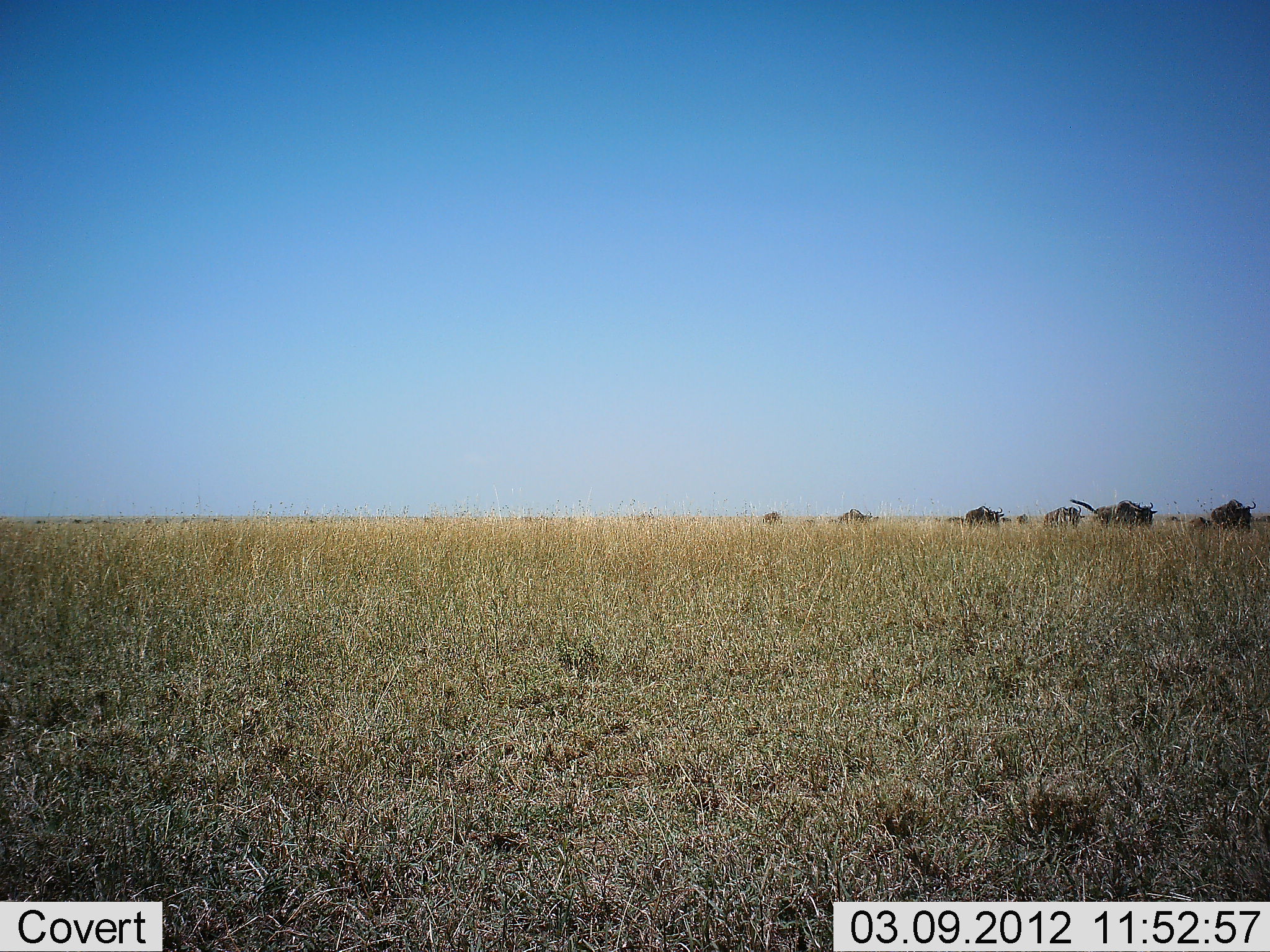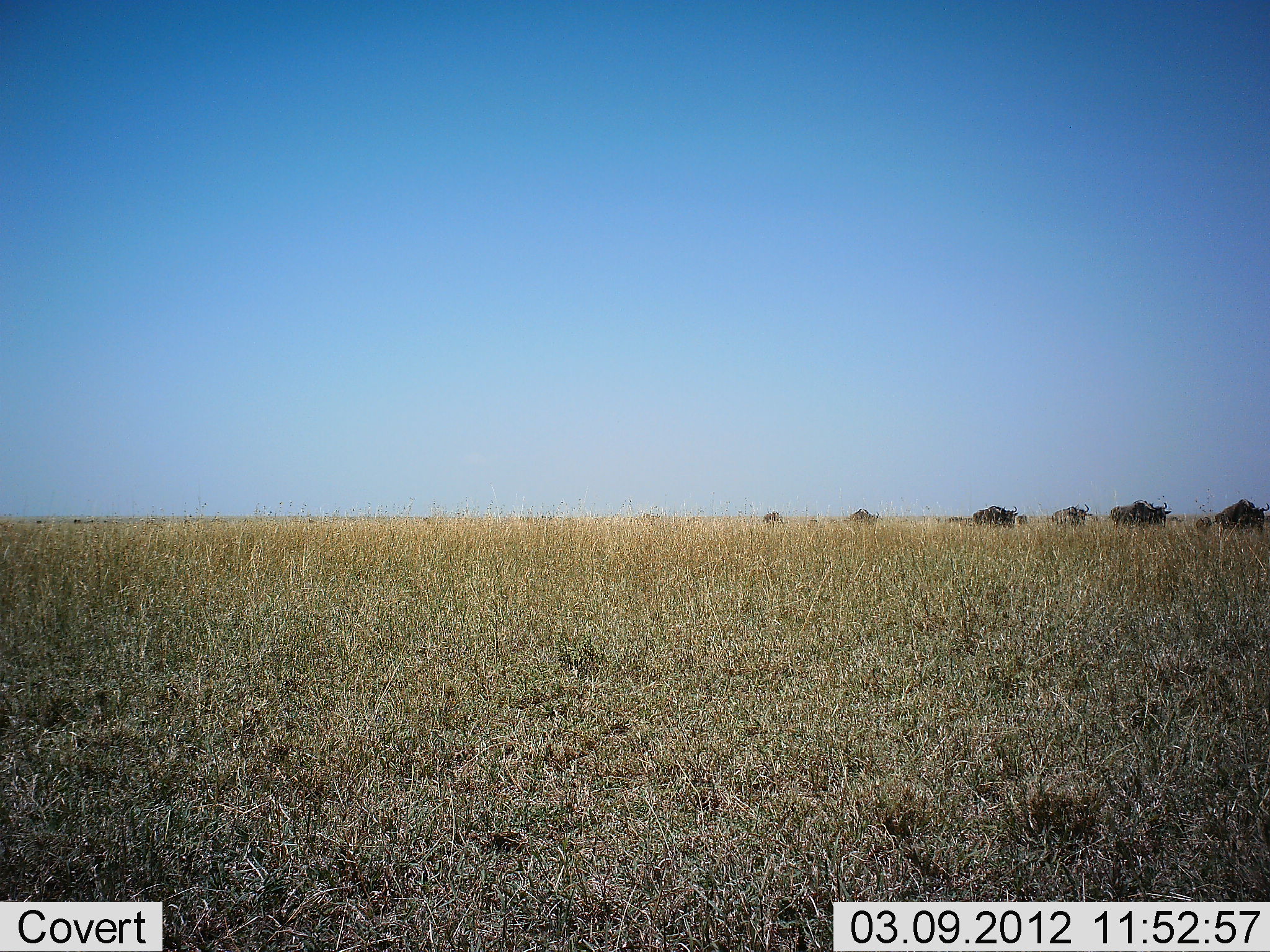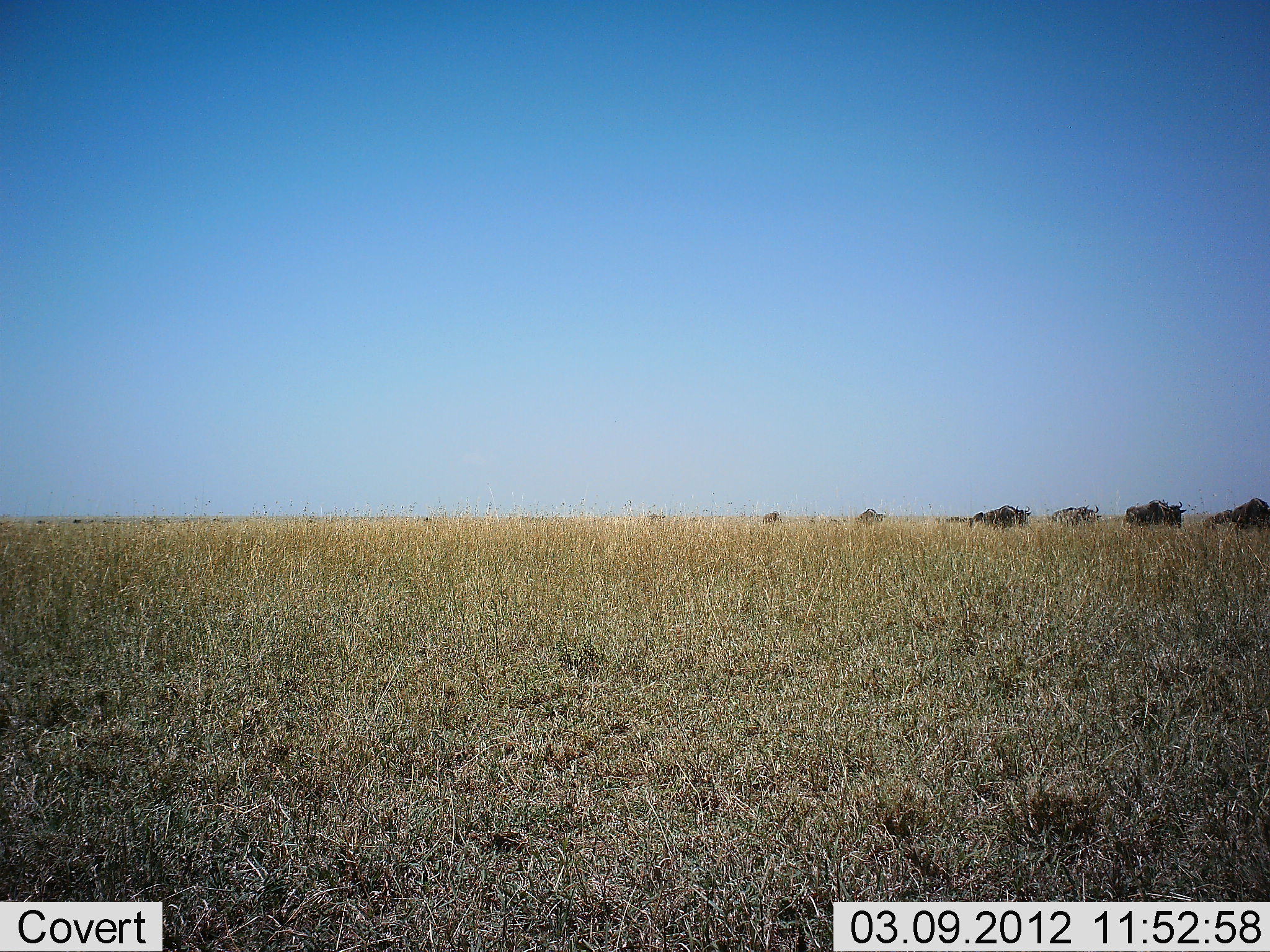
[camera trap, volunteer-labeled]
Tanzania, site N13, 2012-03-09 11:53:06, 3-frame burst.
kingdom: Animalia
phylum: Chordata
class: Mammalia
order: Artiodactyla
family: Bovidae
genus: Connochaetes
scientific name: Connochaetes taurinus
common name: blue wildebeest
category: wildebeest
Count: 6.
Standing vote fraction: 0%.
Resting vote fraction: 0%.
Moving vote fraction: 100%.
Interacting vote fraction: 0%.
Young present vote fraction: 8%.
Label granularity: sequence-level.